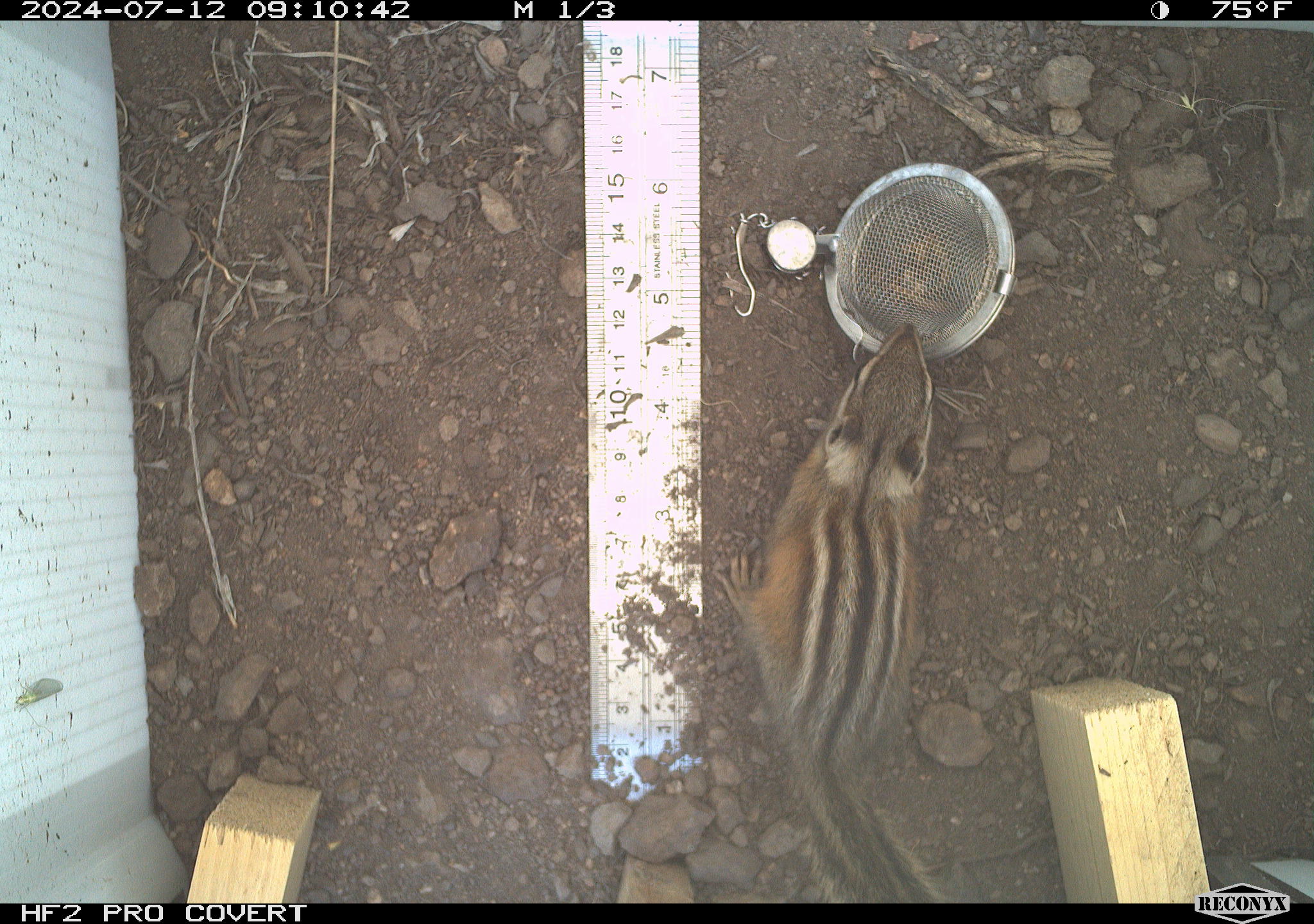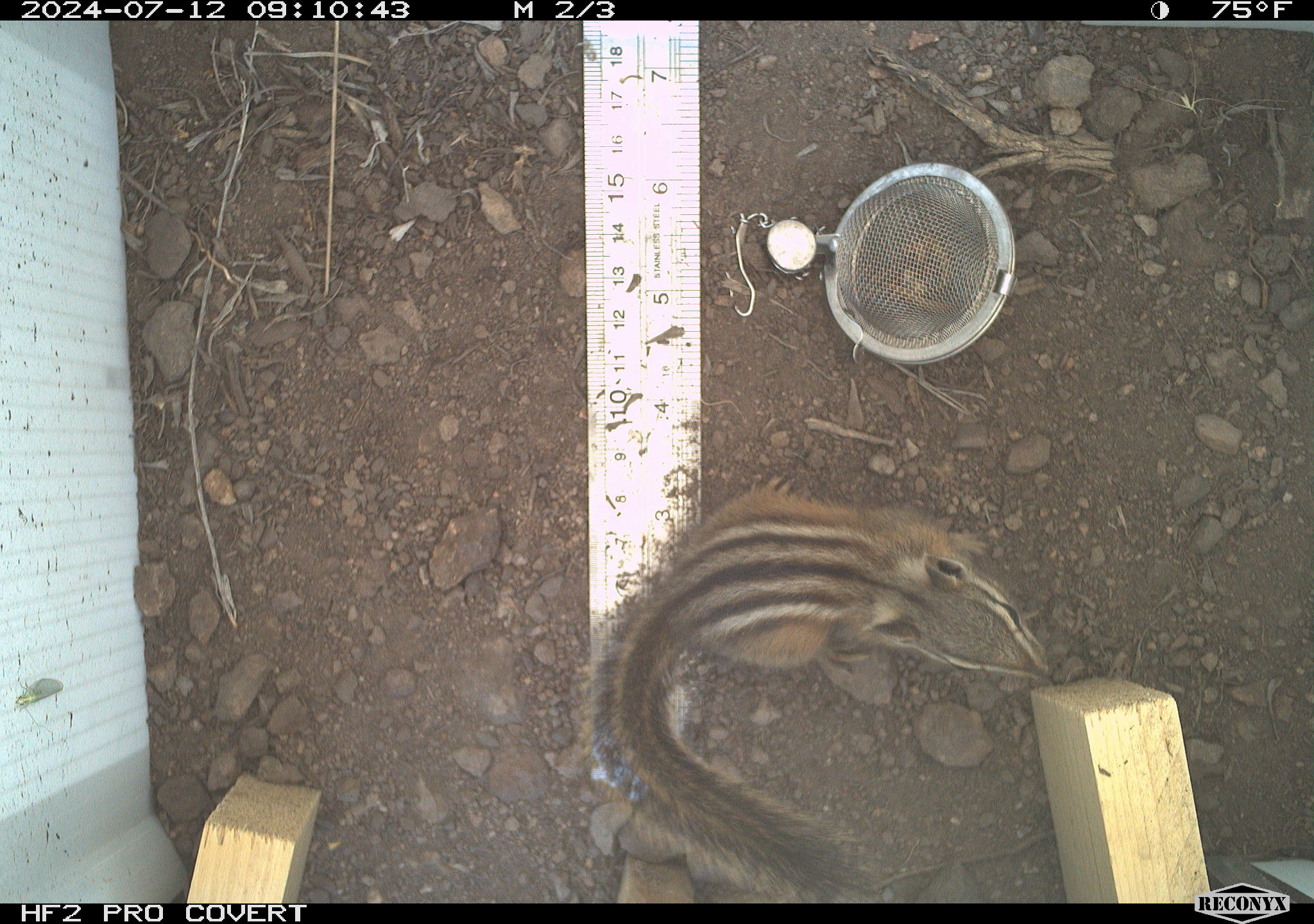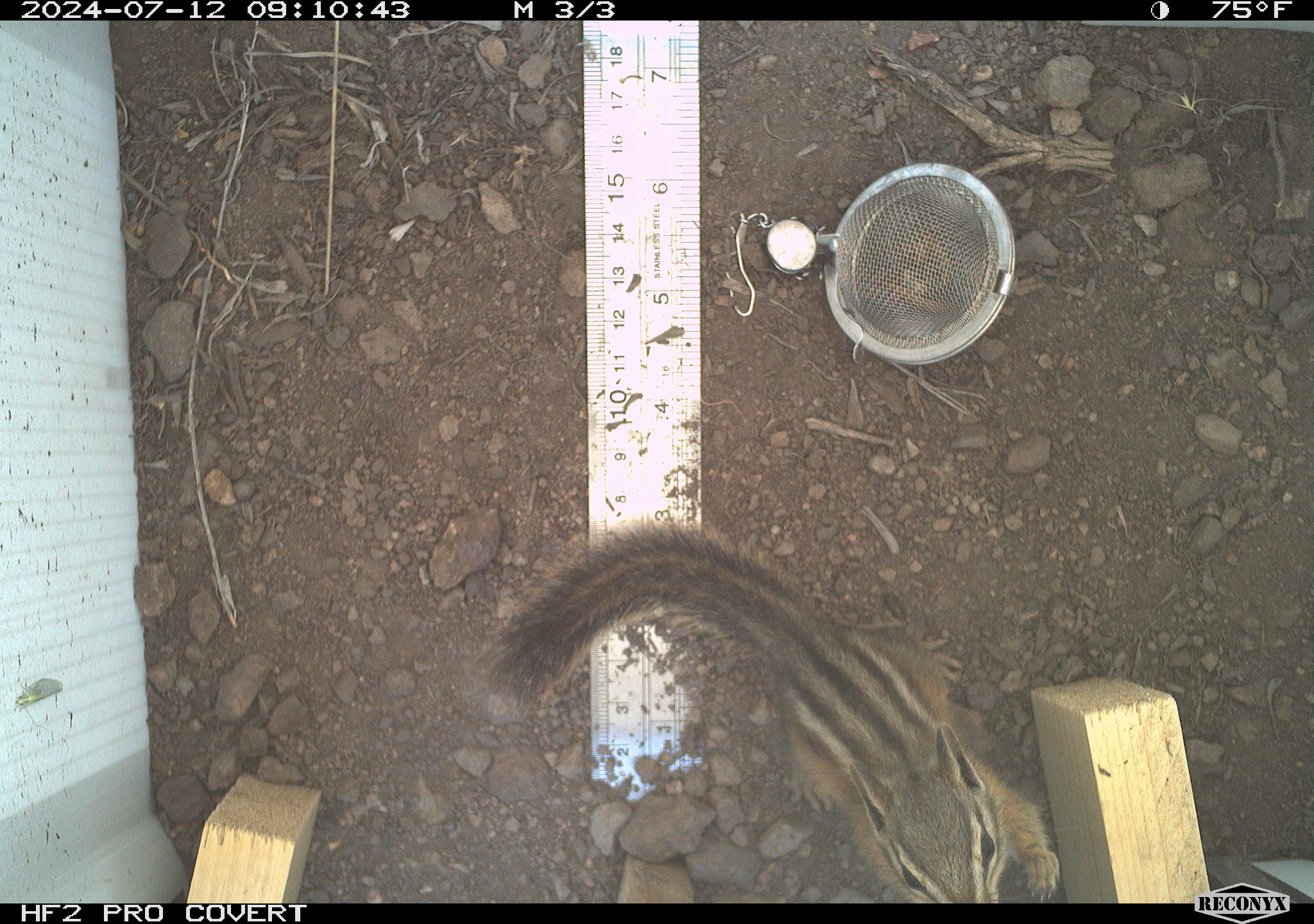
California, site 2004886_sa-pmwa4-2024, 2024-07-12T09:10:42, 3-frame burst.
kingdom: Animalia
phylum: Chordata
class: Mammalia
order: Rodentia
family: Sciuridae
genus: Neotamias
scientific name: Neotamias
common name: western chipmunks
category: neotamias species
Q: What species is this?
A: Neotamias species (western chipmunks) (Neotamias).